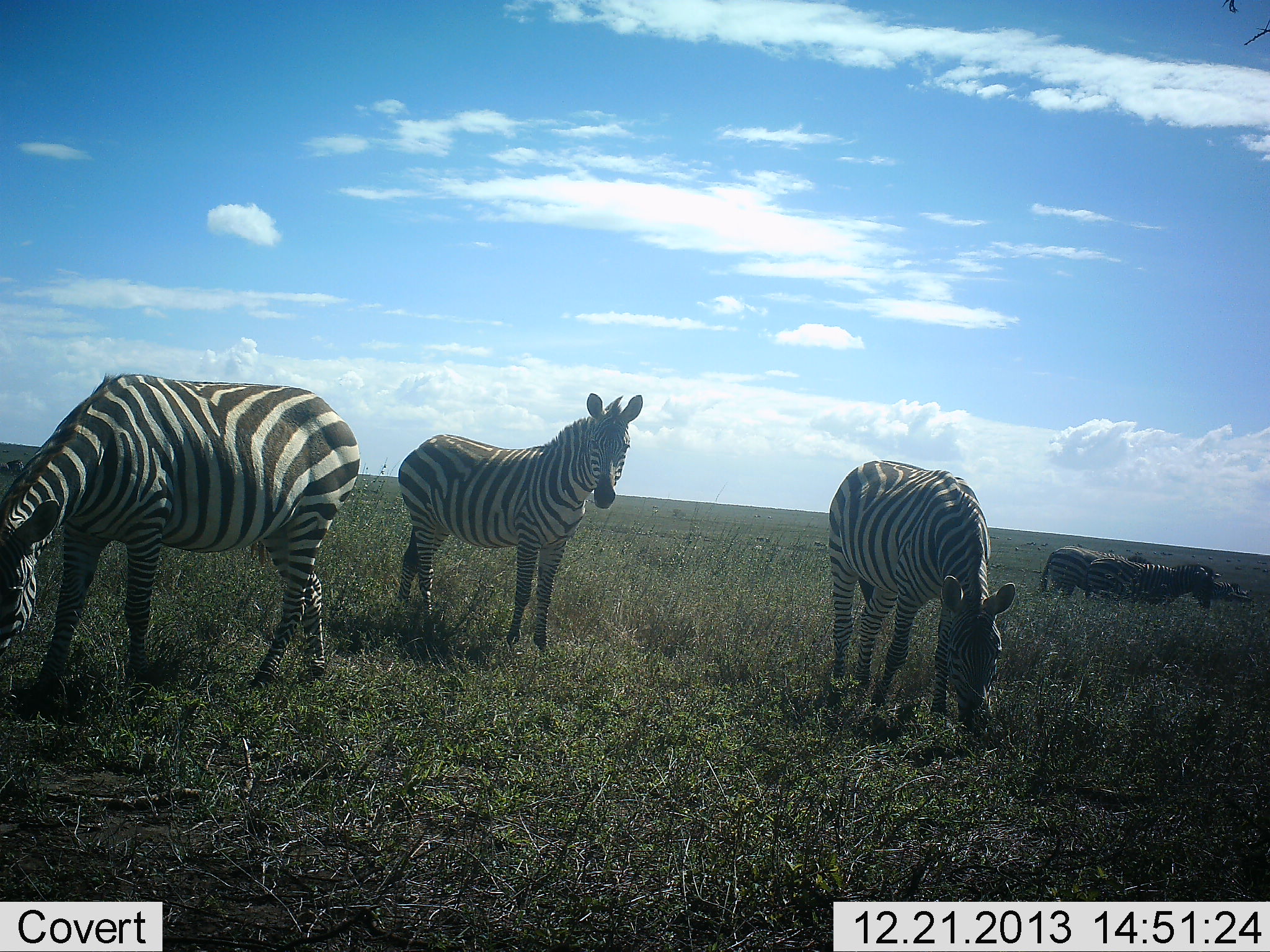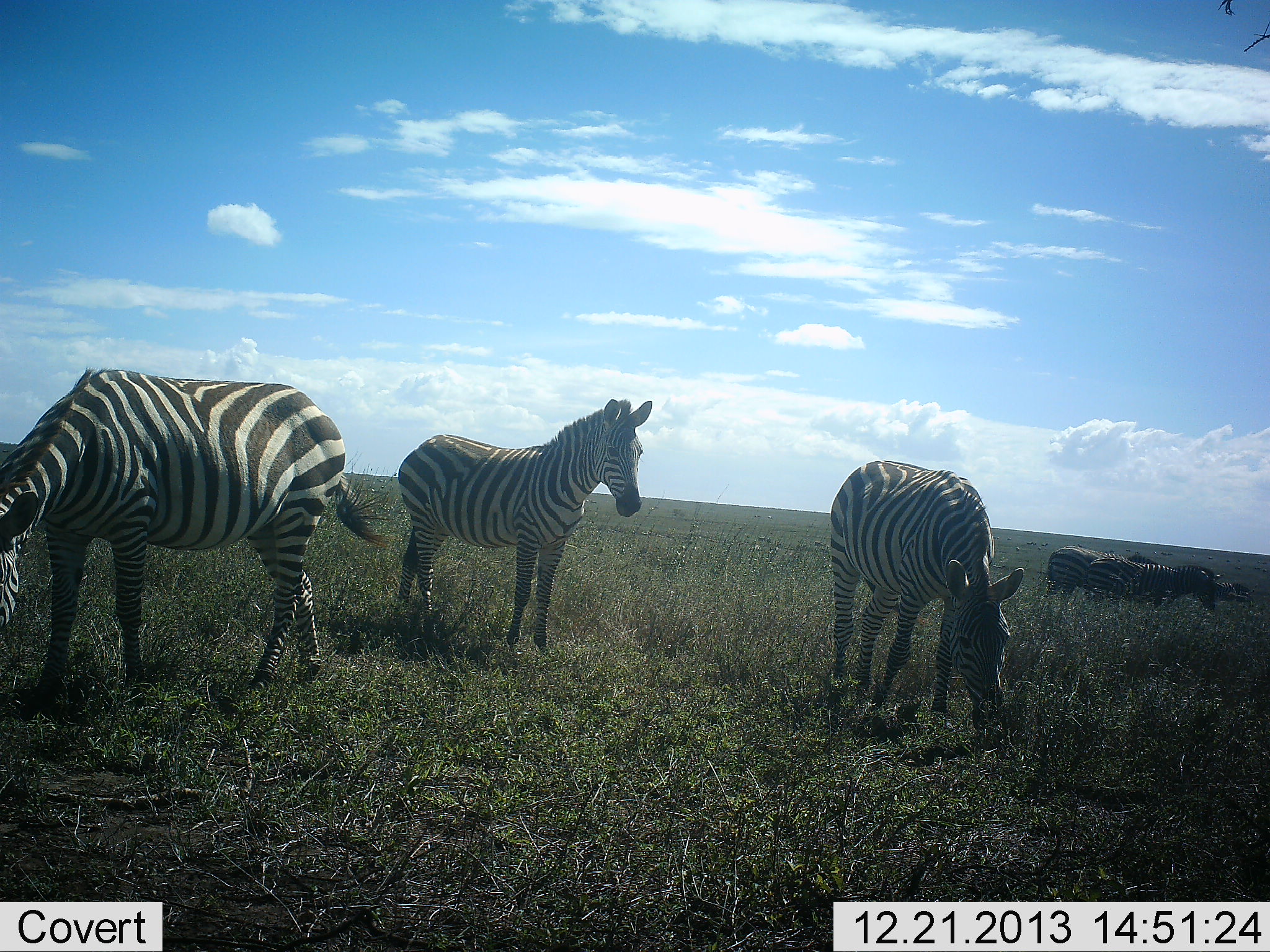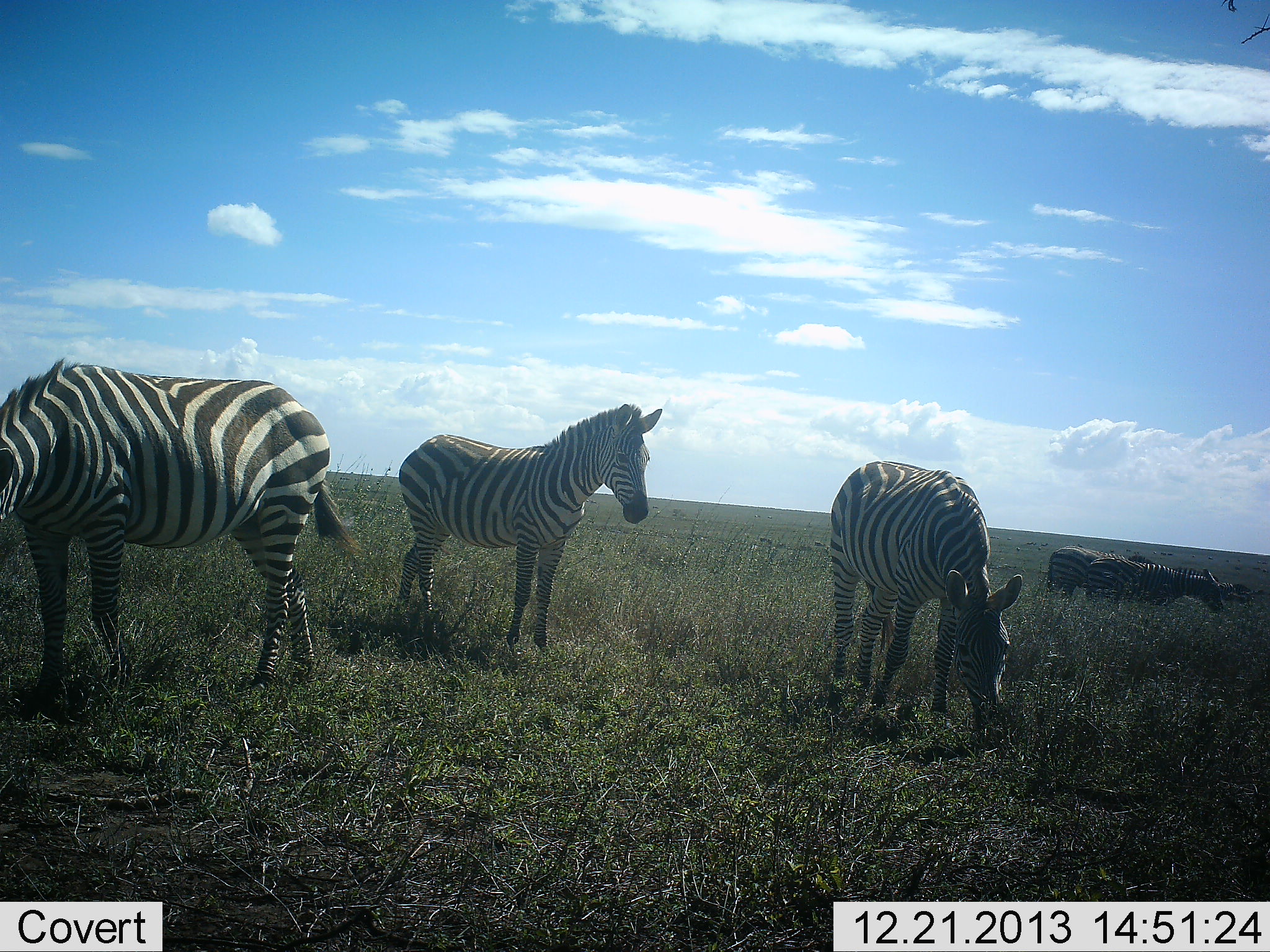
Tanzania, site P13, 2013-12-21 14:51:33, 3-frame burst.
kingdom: Animalia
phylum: Chordata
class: Mammalia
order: Perissodactyla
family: Equidae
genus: Equus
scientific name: Equus quagga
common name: plains zebra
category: zebra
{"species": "zebra (plains zebra) (Equus quagga)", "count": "6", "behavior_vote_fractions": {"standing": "90%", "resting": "0%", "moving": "0%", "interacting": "0%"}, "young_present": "0%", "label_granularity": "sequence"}